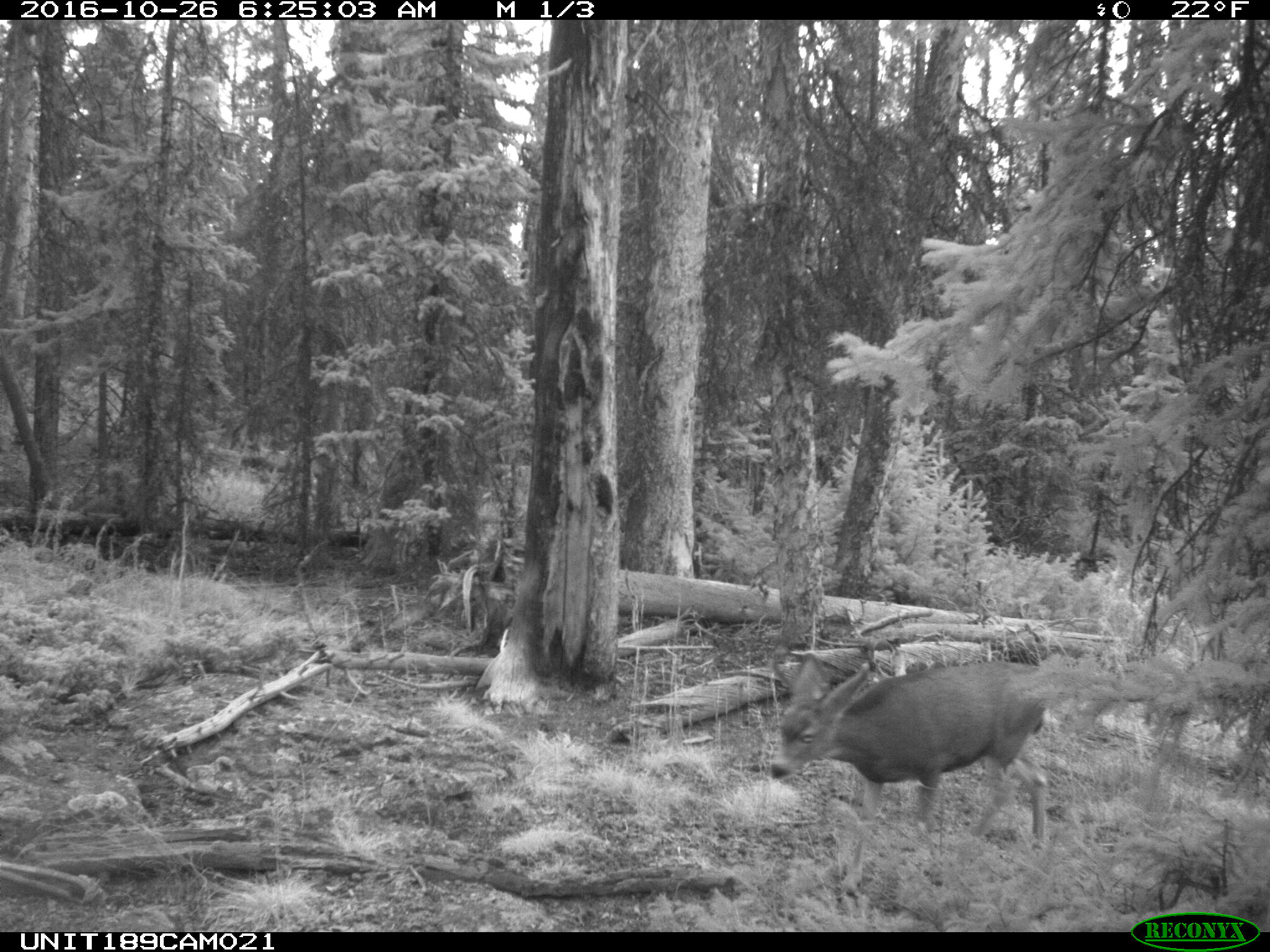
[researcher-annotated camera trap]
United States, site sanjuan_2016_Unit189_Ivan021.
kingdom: Animalia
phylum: Chordata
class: Mammalia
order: Artiodactyla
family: Cervidae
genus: Odocoileus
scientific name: Odocoileus hemionus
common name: mule deer